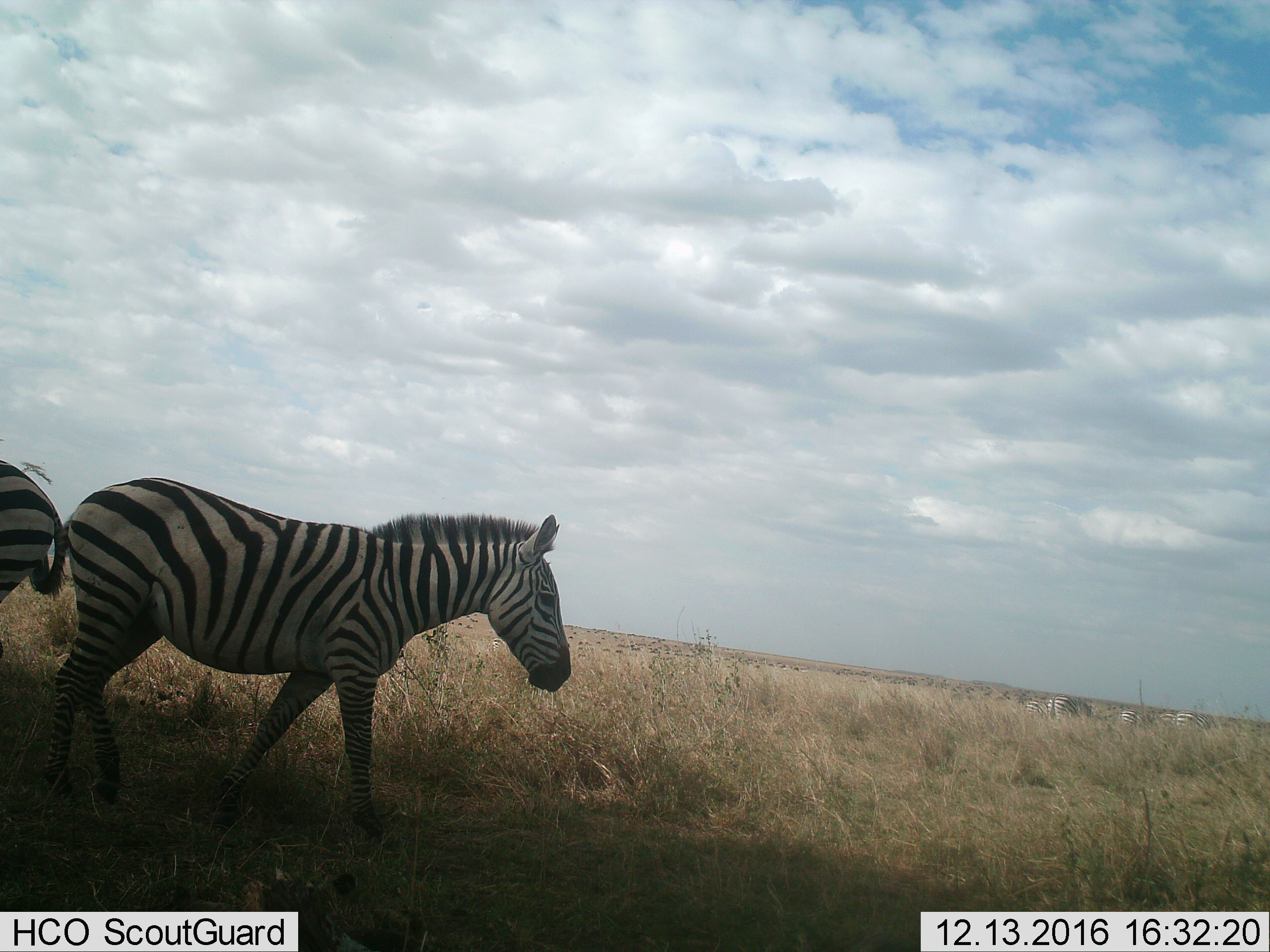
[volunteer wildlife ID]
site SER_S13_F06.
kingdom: Animalia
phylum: Chordata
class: Mammalia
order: Perissodactyla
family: Equidae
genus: Equus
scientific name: Equus quagga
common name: plains zebra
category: zebraplains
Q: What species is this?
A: Zebraplains (plains zebra) (Equus quagga).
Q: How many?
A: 2.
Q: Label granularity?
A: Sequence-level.